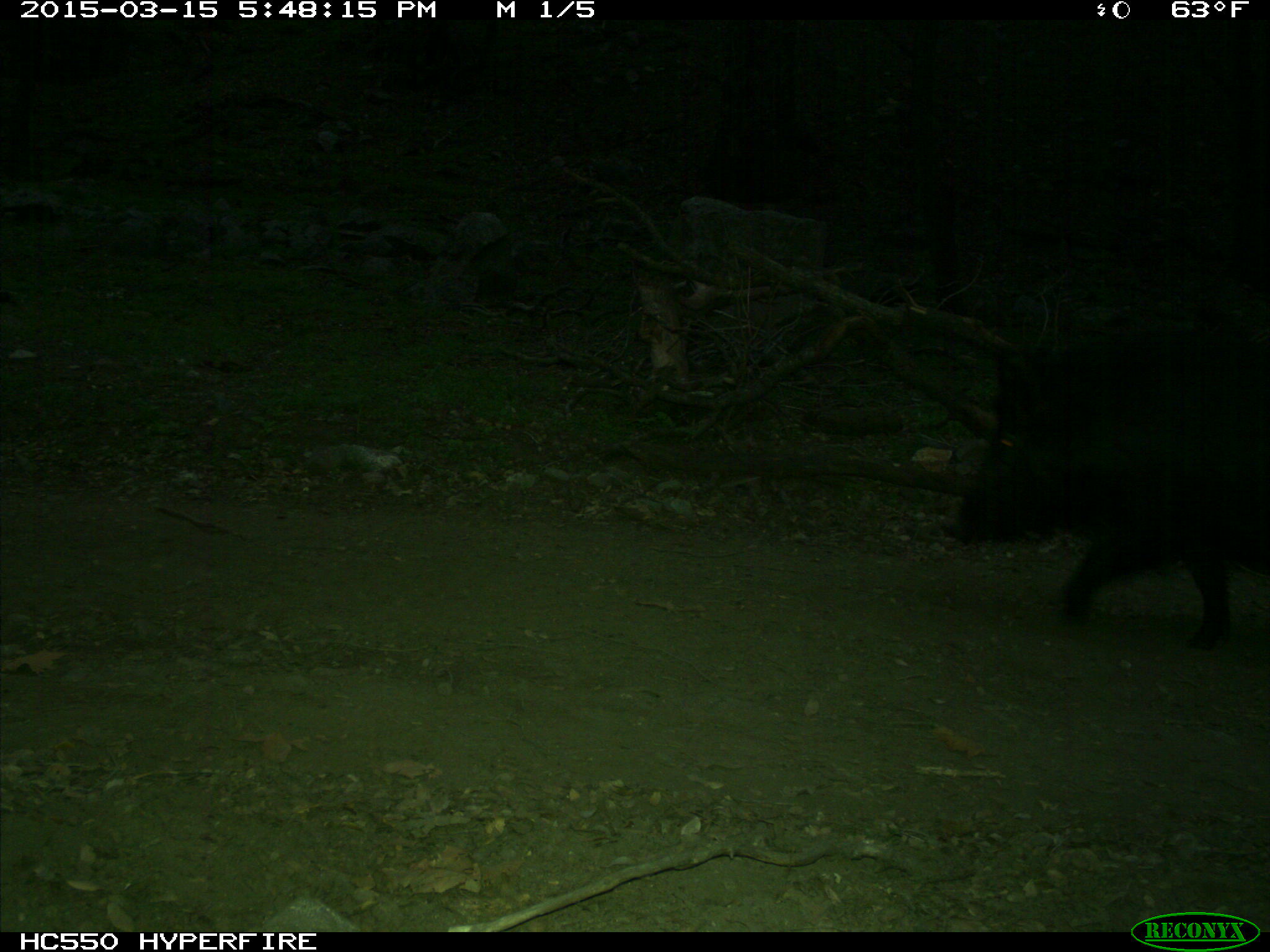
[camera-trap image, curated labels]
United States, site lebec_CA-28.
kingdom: Animalia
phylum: Chordata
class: Mammalia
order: Artiodactyla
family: Suidae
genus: Sus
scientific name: Sus scrofa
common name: wild boar